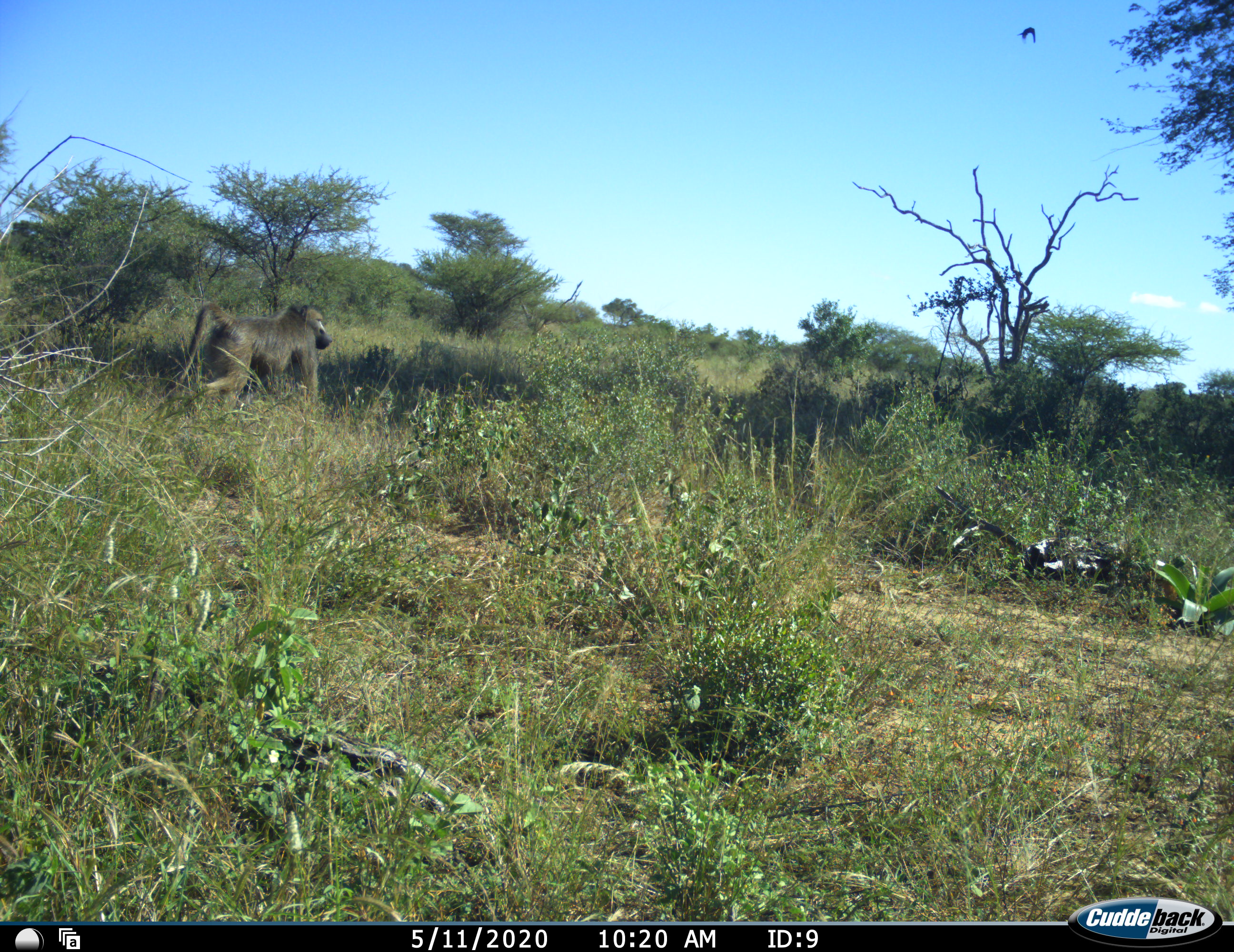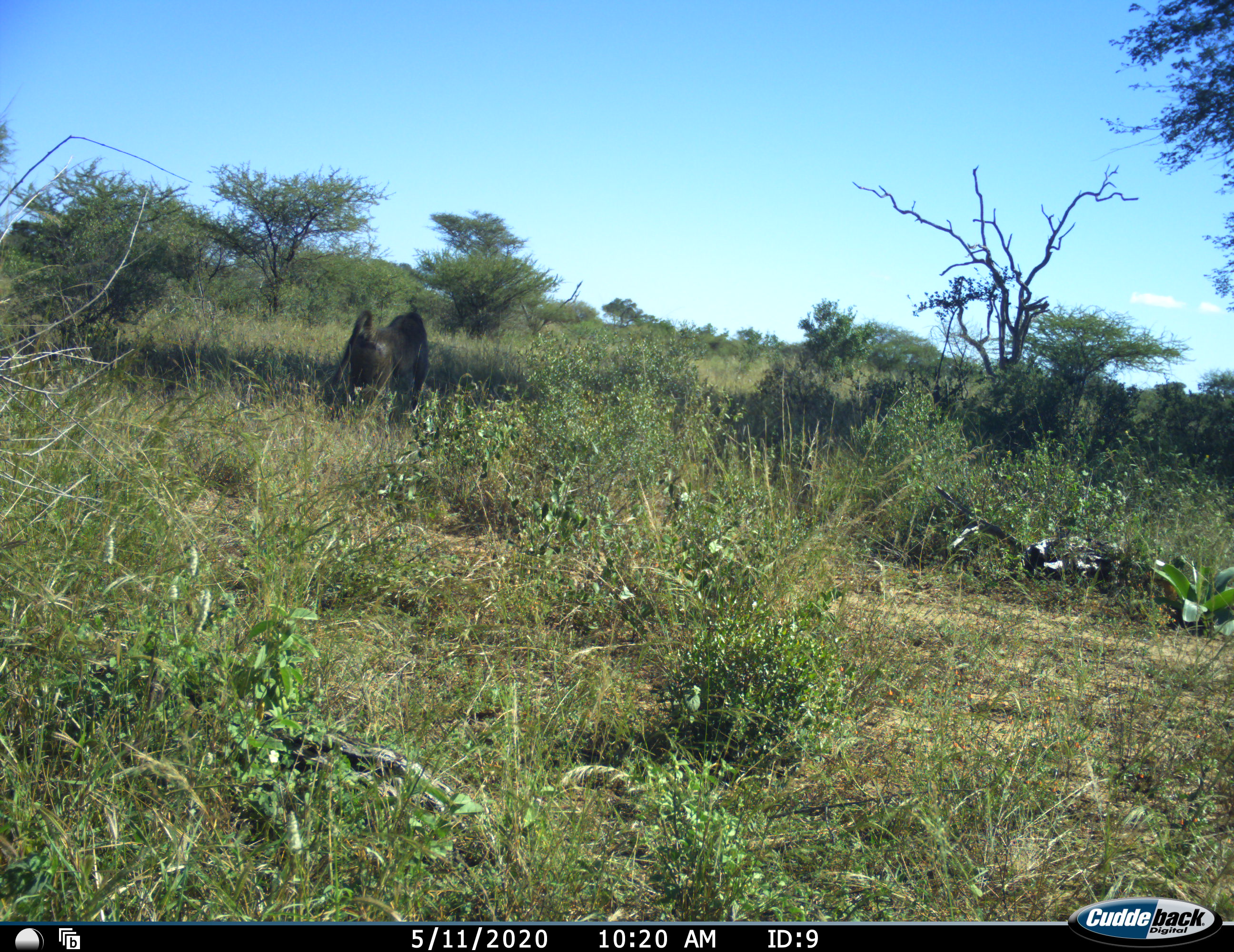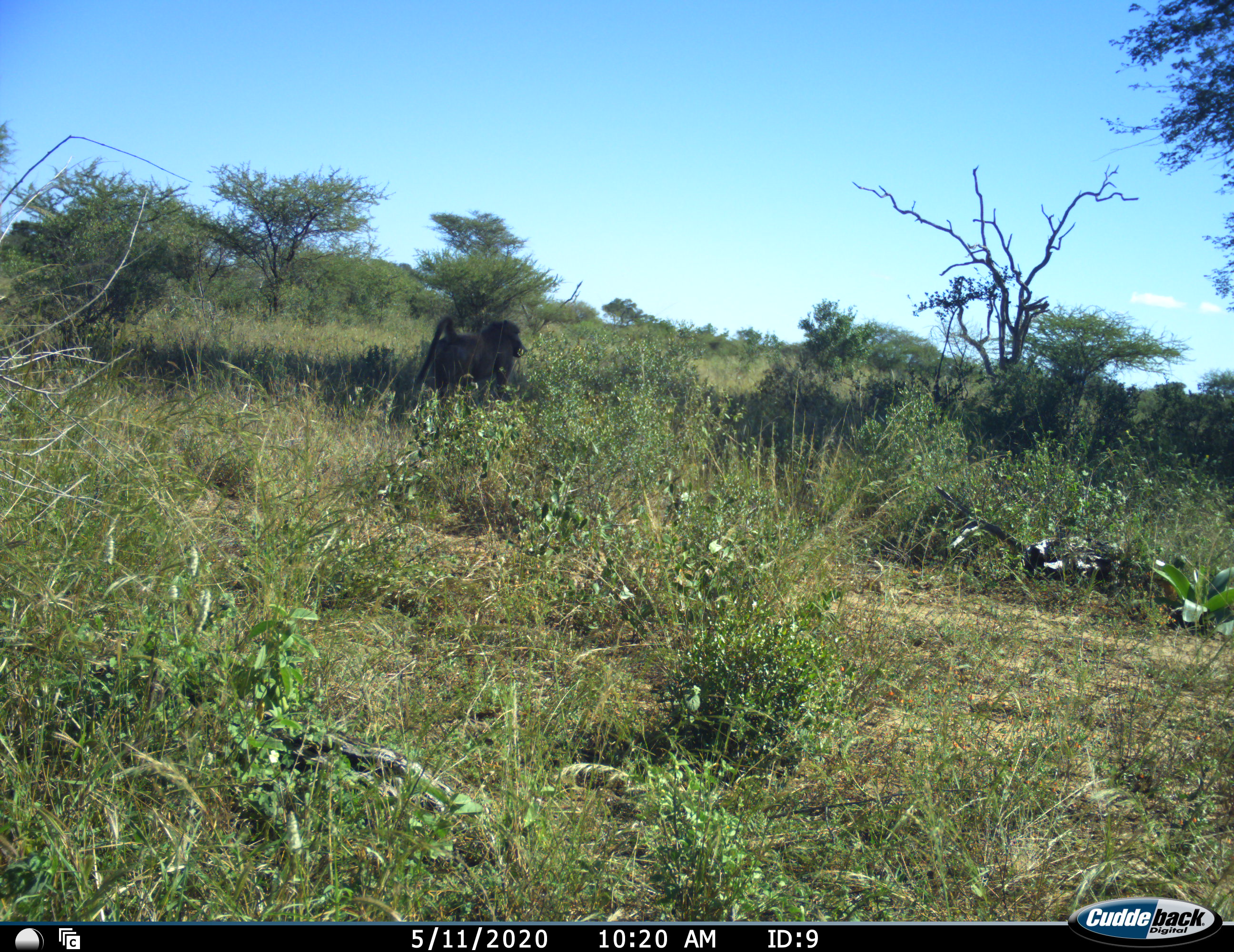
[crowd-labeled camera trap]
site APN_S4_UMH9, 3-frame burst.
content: unidentified animal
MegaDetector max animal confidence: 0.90